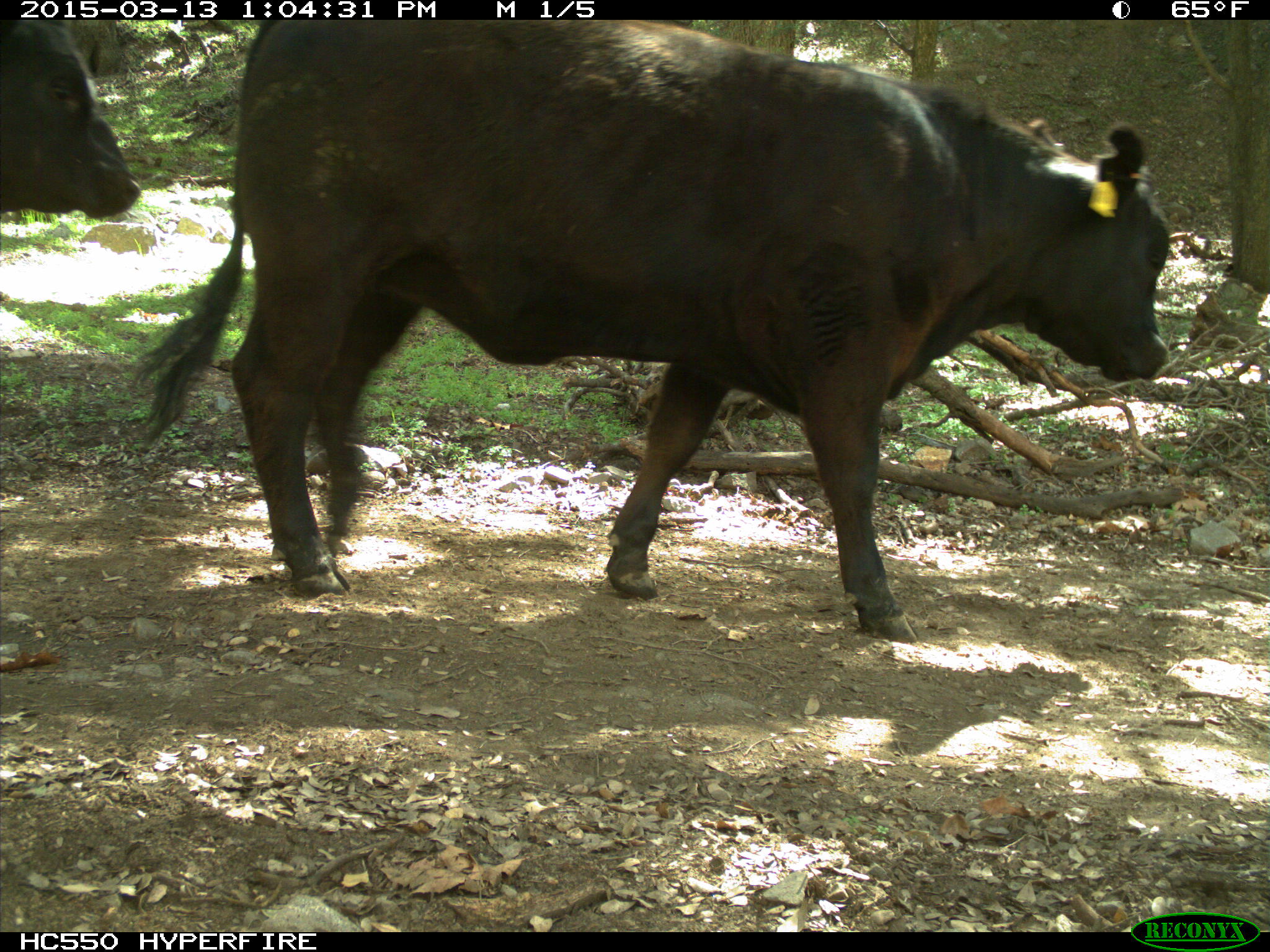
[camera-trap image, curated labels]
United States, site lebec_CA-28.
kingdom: Animalia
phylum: Chordata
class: Mammalia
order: Artiodactyla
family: Bovidae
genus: Bos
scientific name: Bos taurus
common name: domestic cow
Bos taurus (domestic cow).